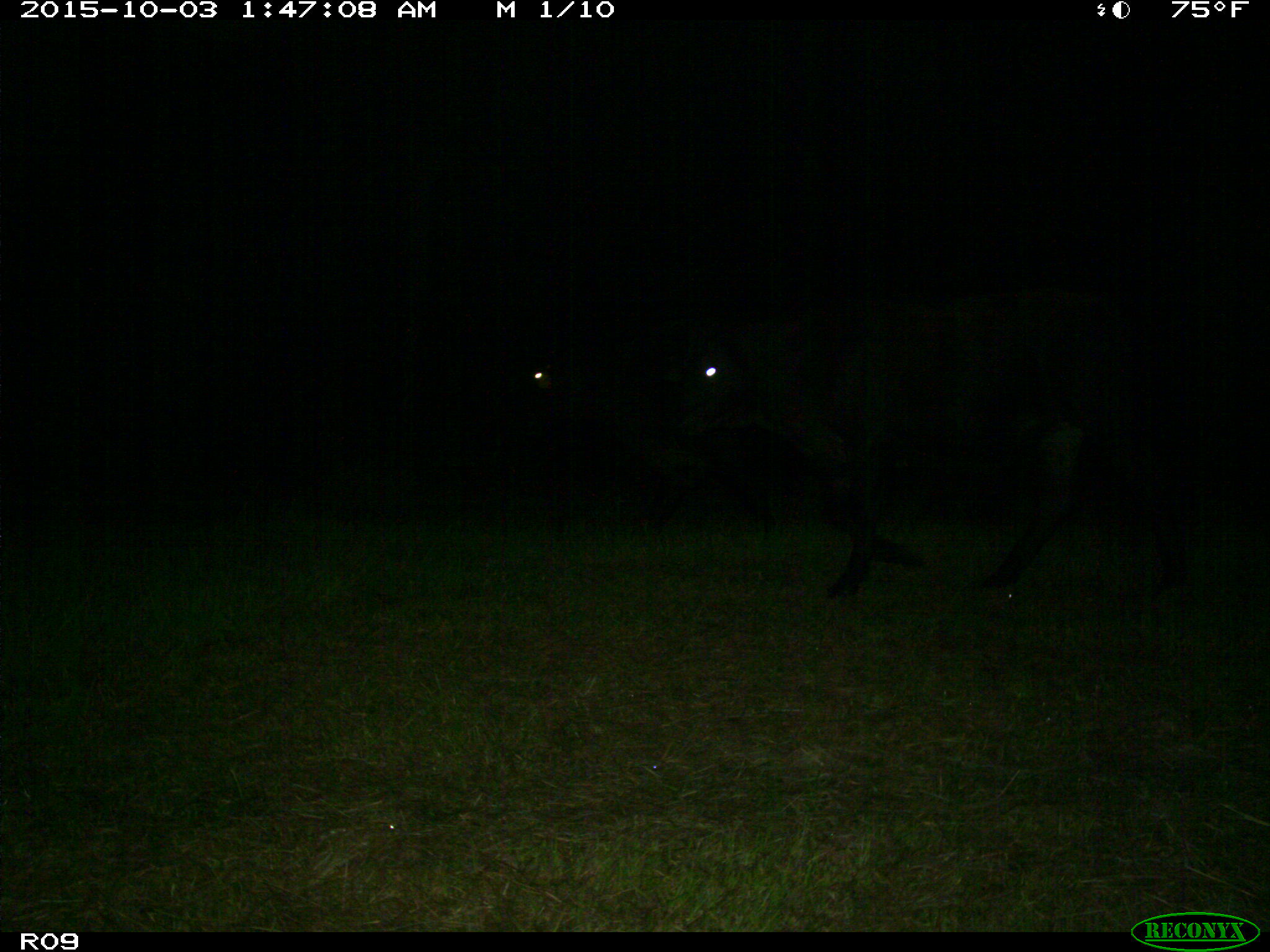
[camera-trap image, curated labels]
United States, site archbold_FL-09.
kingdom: Animalia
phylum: Chordata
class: Mammalia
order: Artiodactyla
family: Bovidae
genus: Bos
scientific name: Bos taurus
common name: domestic cow